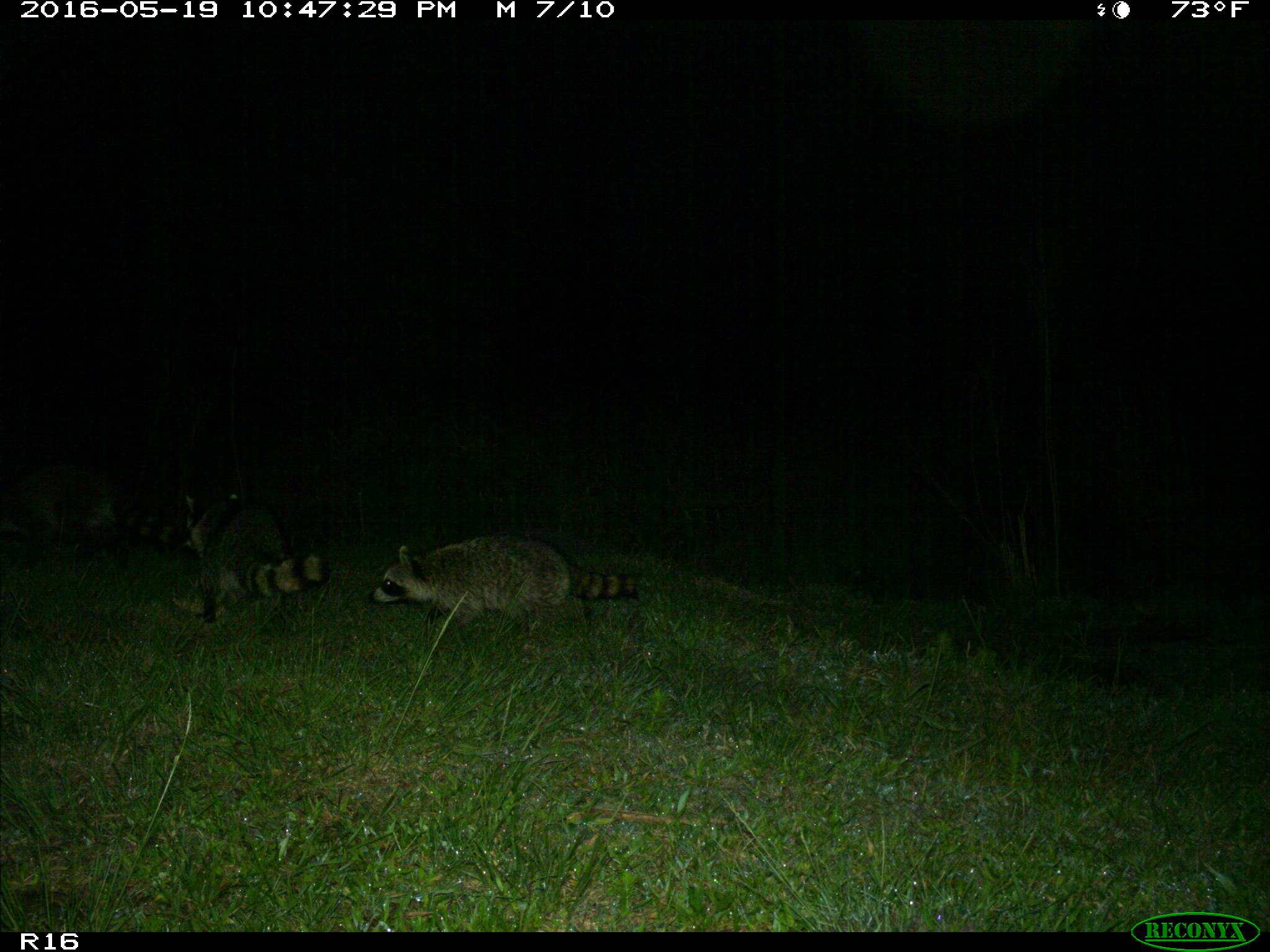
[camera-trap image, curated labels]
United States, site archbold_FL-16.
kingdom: Animalia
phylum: Chordata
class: Mammalia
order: Carnivora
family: Procyonidae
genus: Procyon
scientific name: Procyon lotor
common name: common raccoon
Procyon lotor (common raccoon).